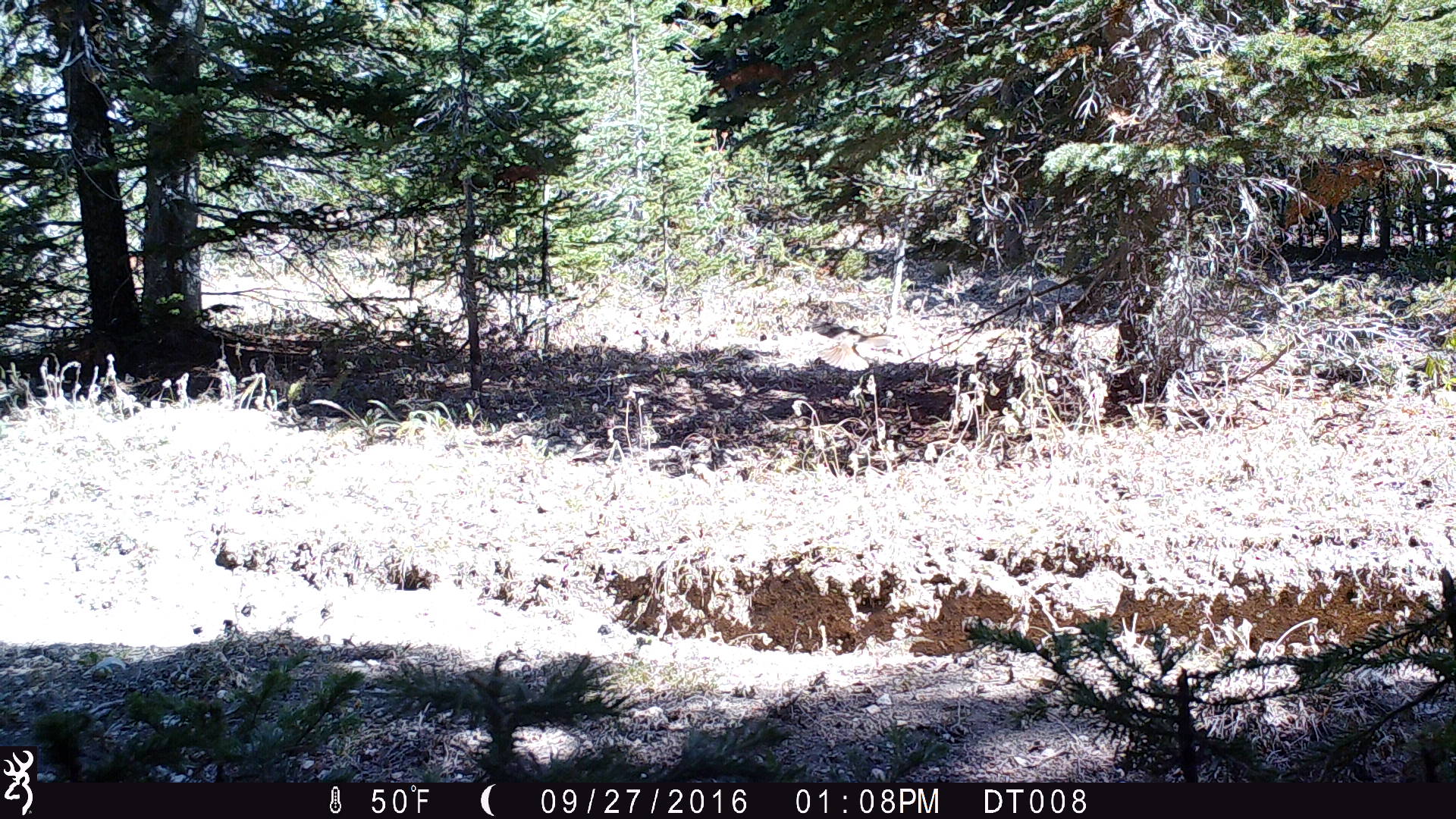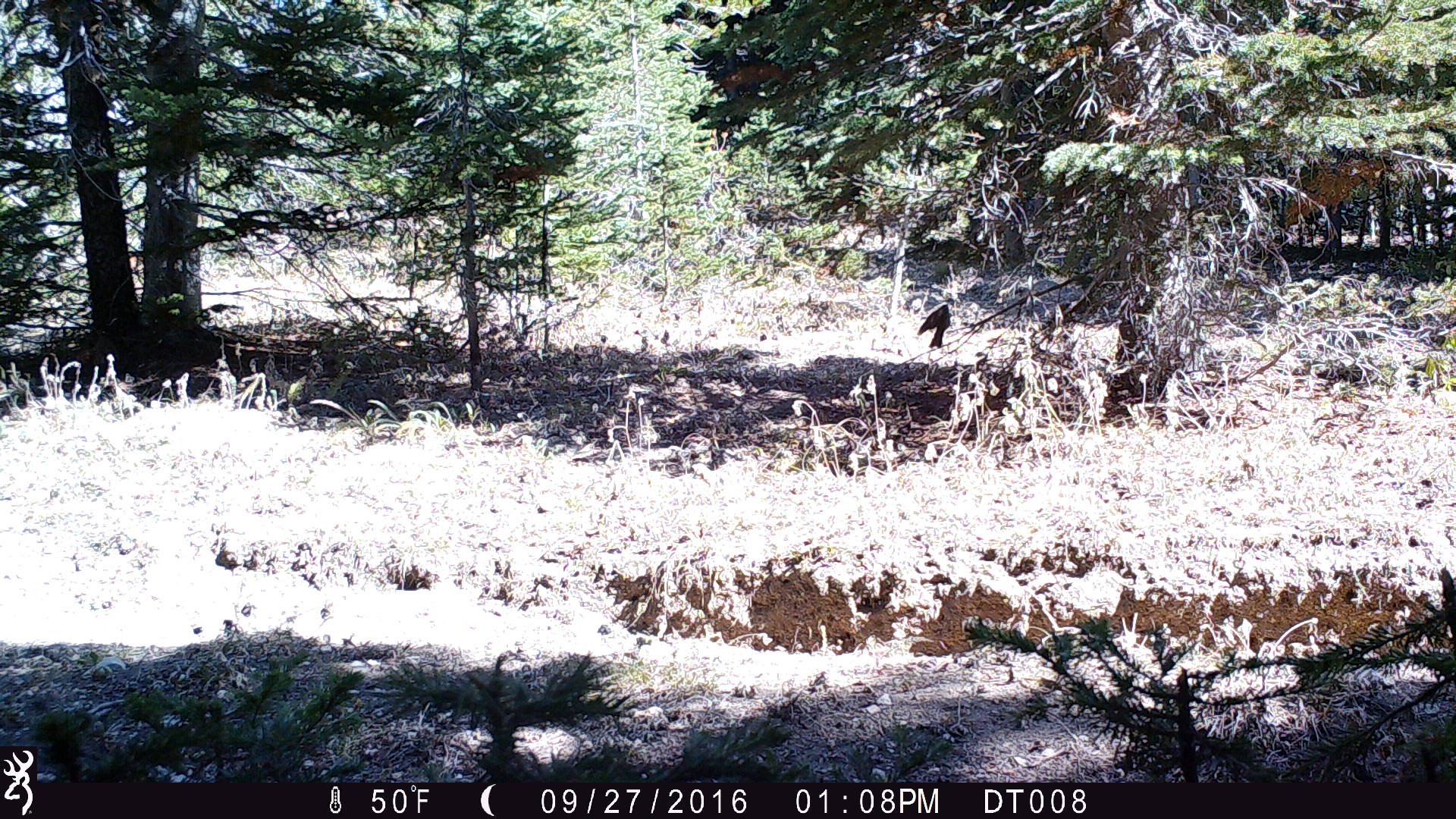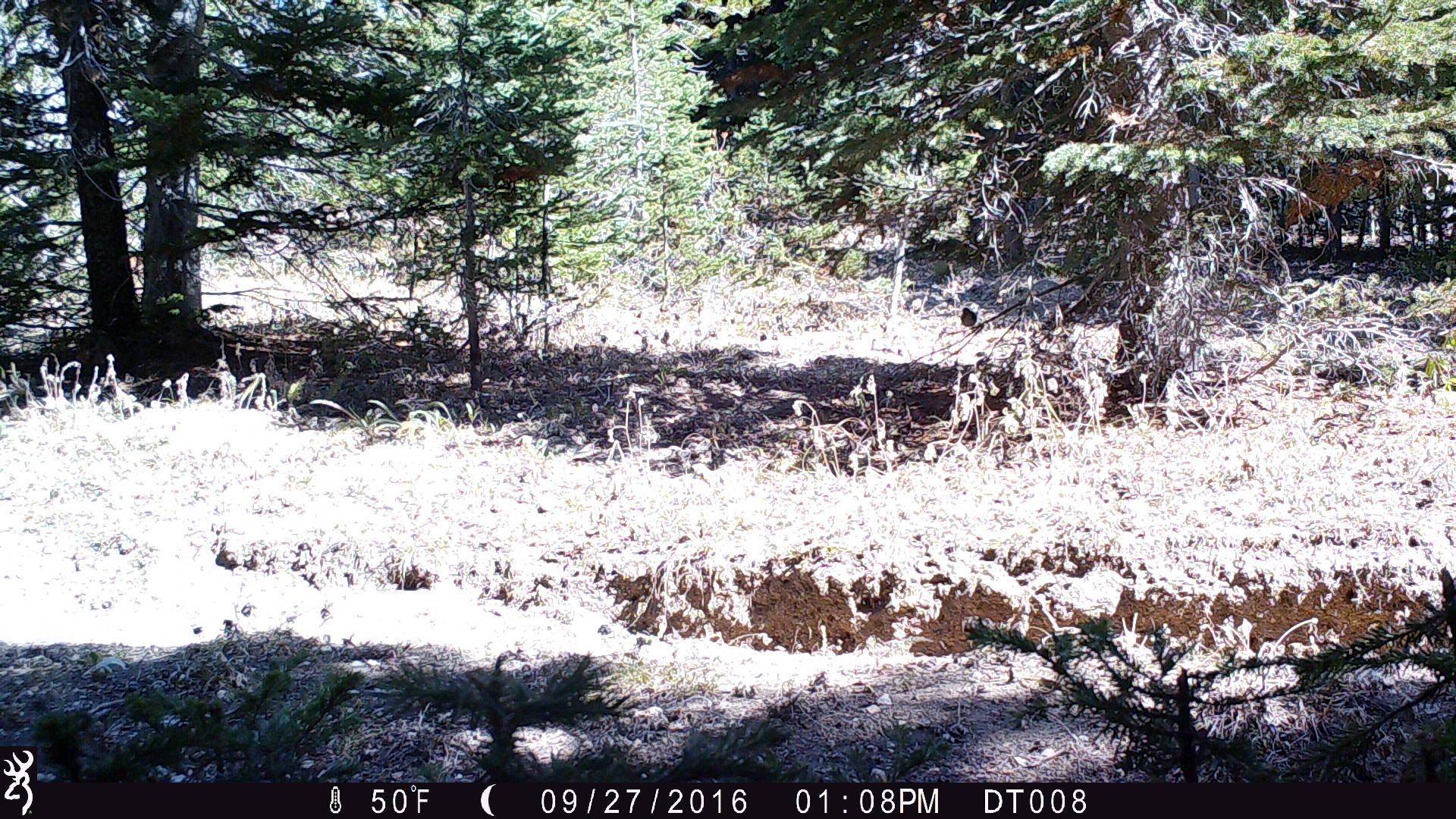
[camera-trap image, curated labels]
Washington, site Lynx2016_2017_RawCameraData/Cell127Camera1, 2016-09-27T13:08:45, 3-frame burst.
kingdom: Animalia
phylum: Chordata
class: Aves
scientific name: Aves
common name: birds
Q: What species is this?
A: Aves (birds).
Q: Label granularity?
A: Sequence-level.